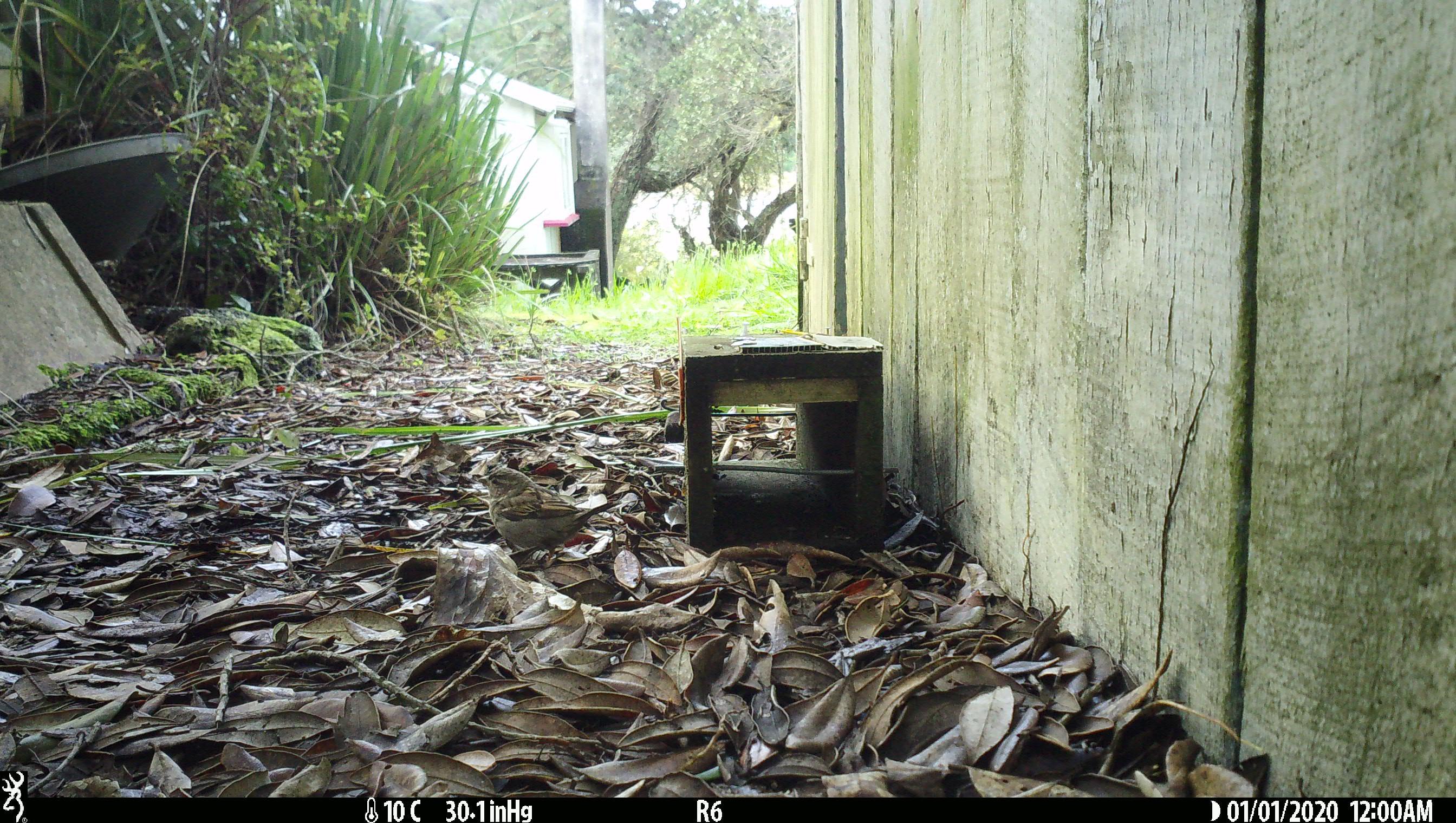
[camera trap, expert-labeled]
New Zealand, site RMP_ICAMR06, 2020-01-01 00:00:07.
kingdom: Animalia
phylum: Chordata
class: Aves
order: Passeriformes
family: Passeridae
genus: Passer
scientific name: Passer domesticus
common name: house sparrow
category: sparrow